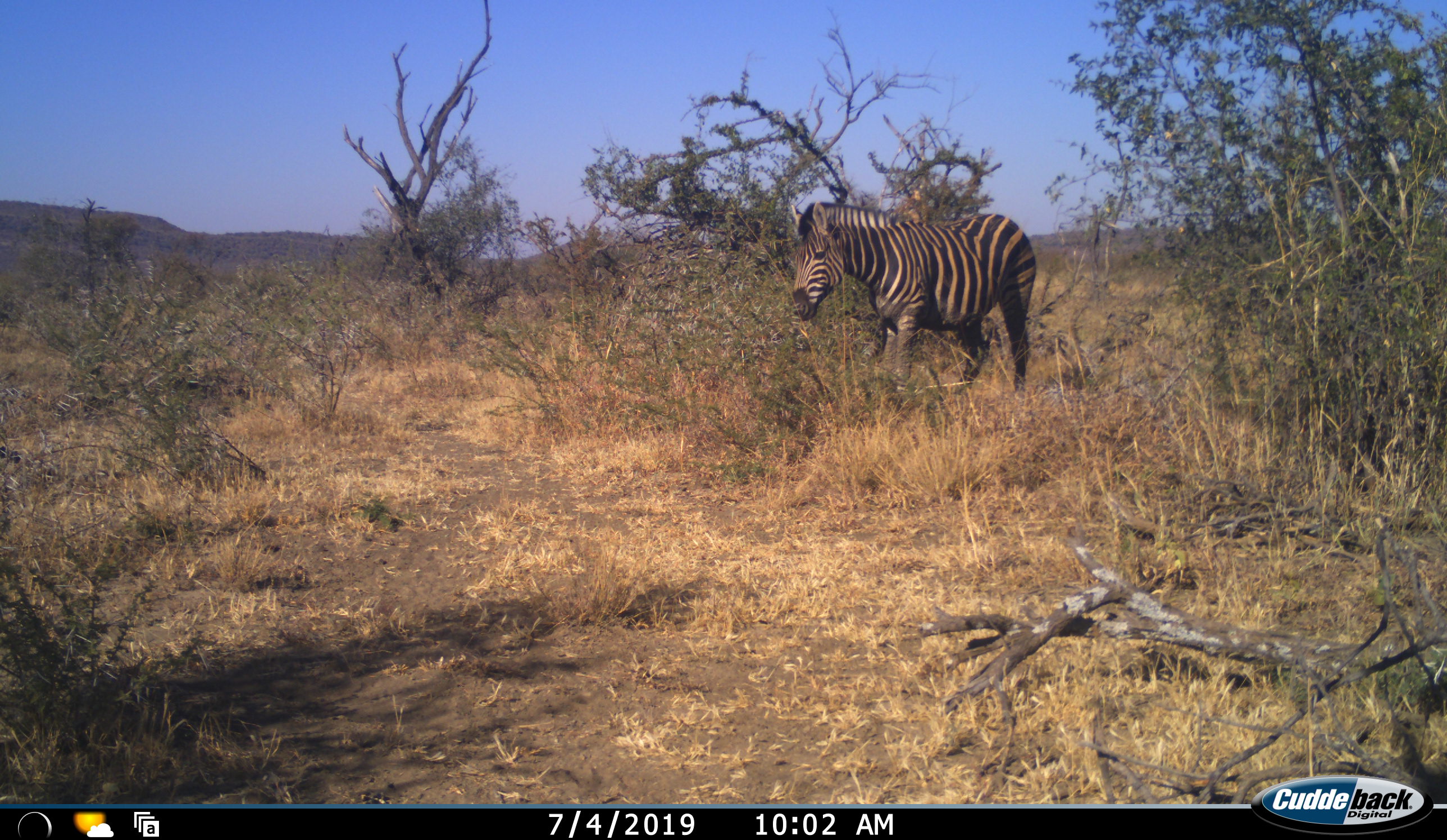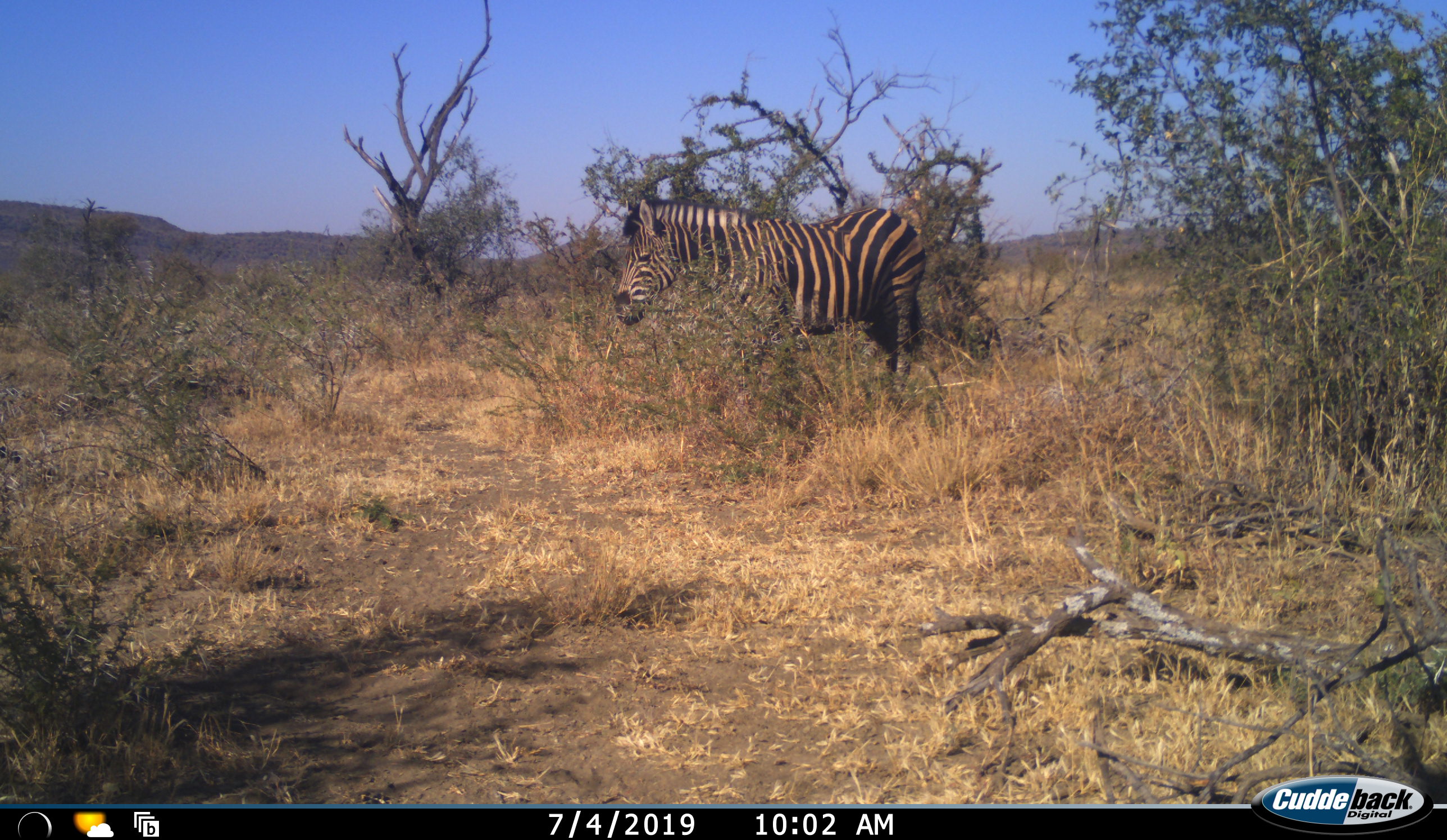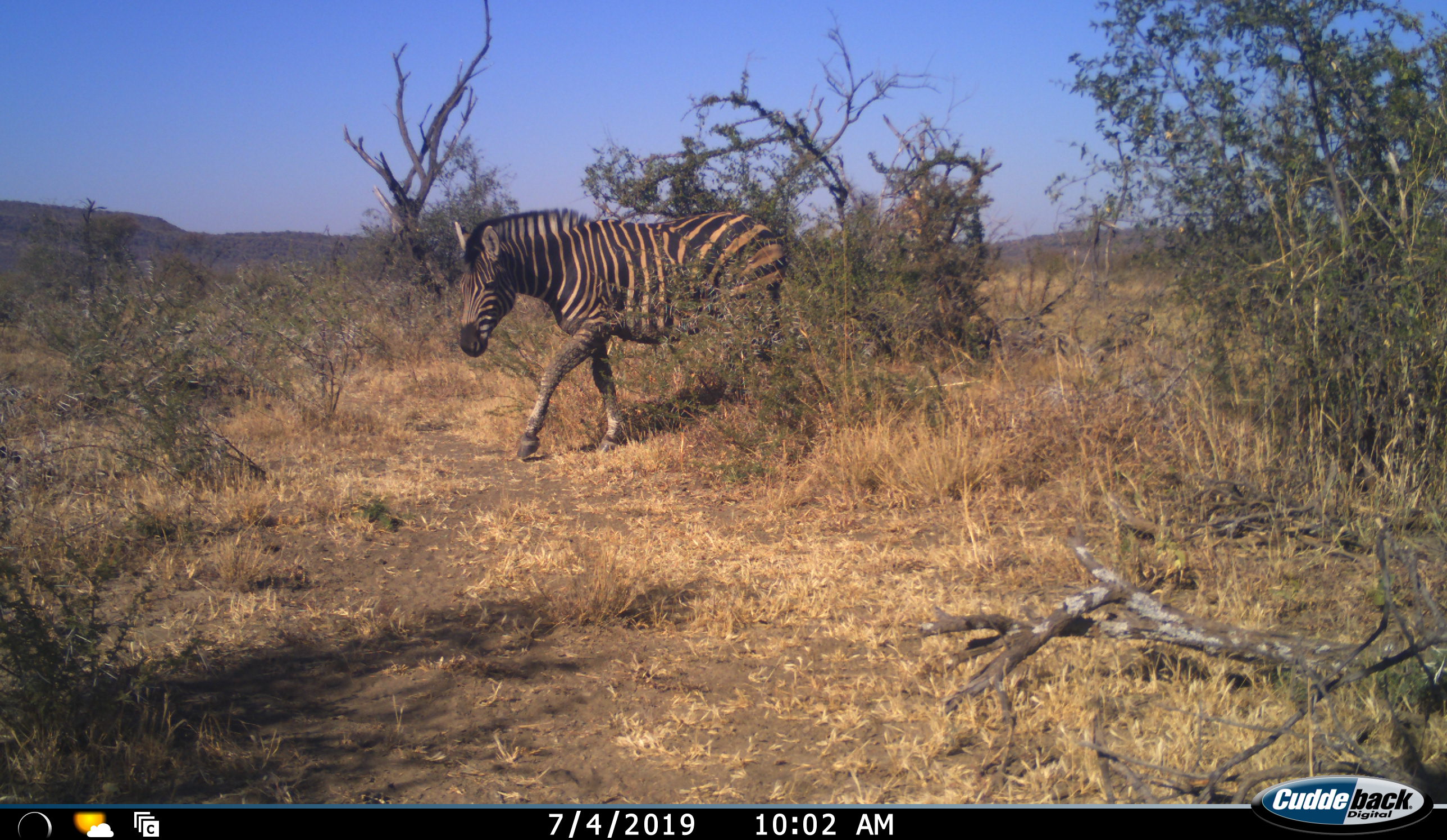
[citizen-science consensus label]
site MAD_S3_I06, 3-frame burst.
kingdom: Animalia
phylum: Chordata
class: Mammalia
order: Perissodactyla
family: Equidae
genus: Equus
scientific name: Equus quagga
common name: plains zebra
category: zebraplains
Zebraplains (plains zebra) (Equus quagga), count 1. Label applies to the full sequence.